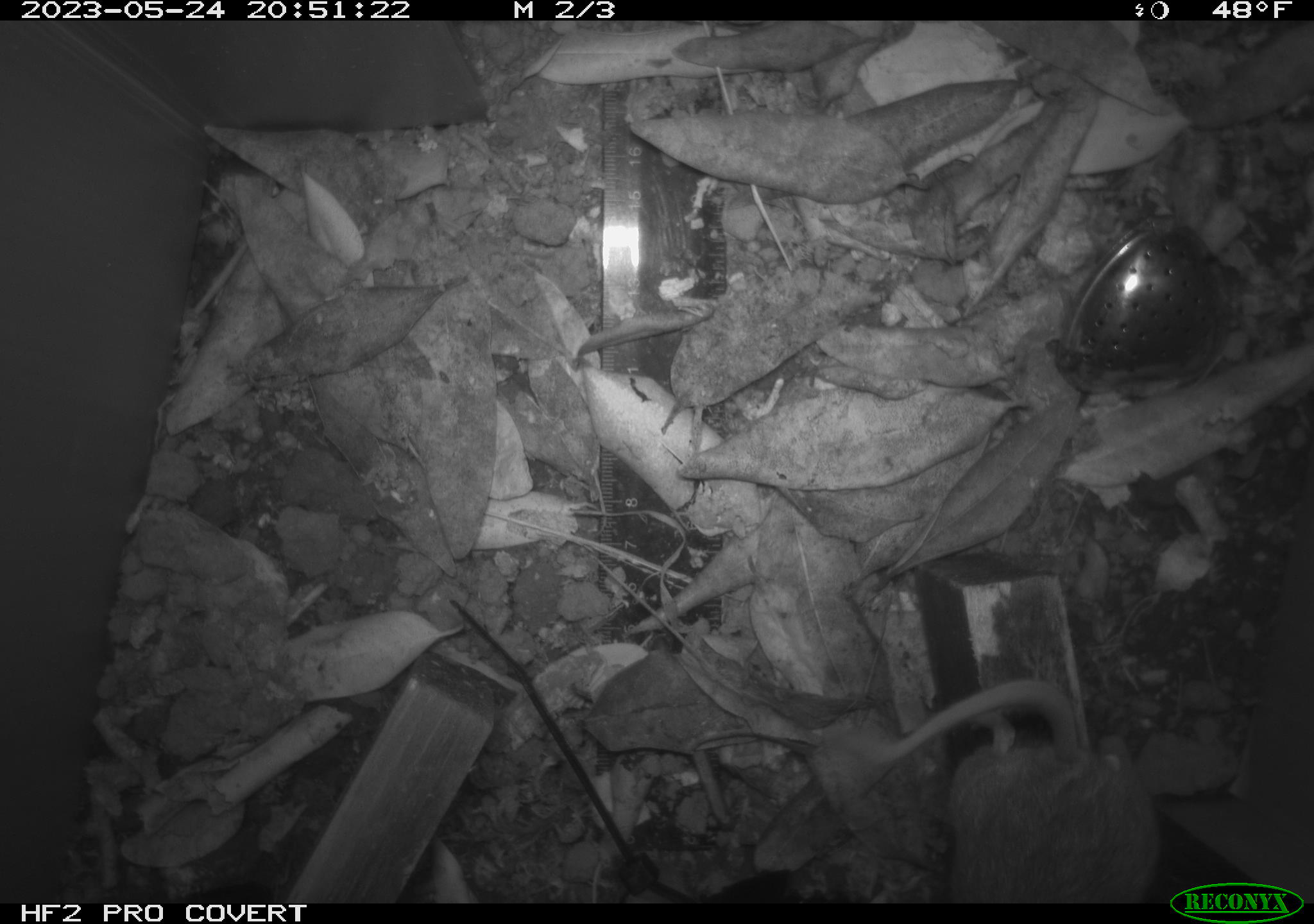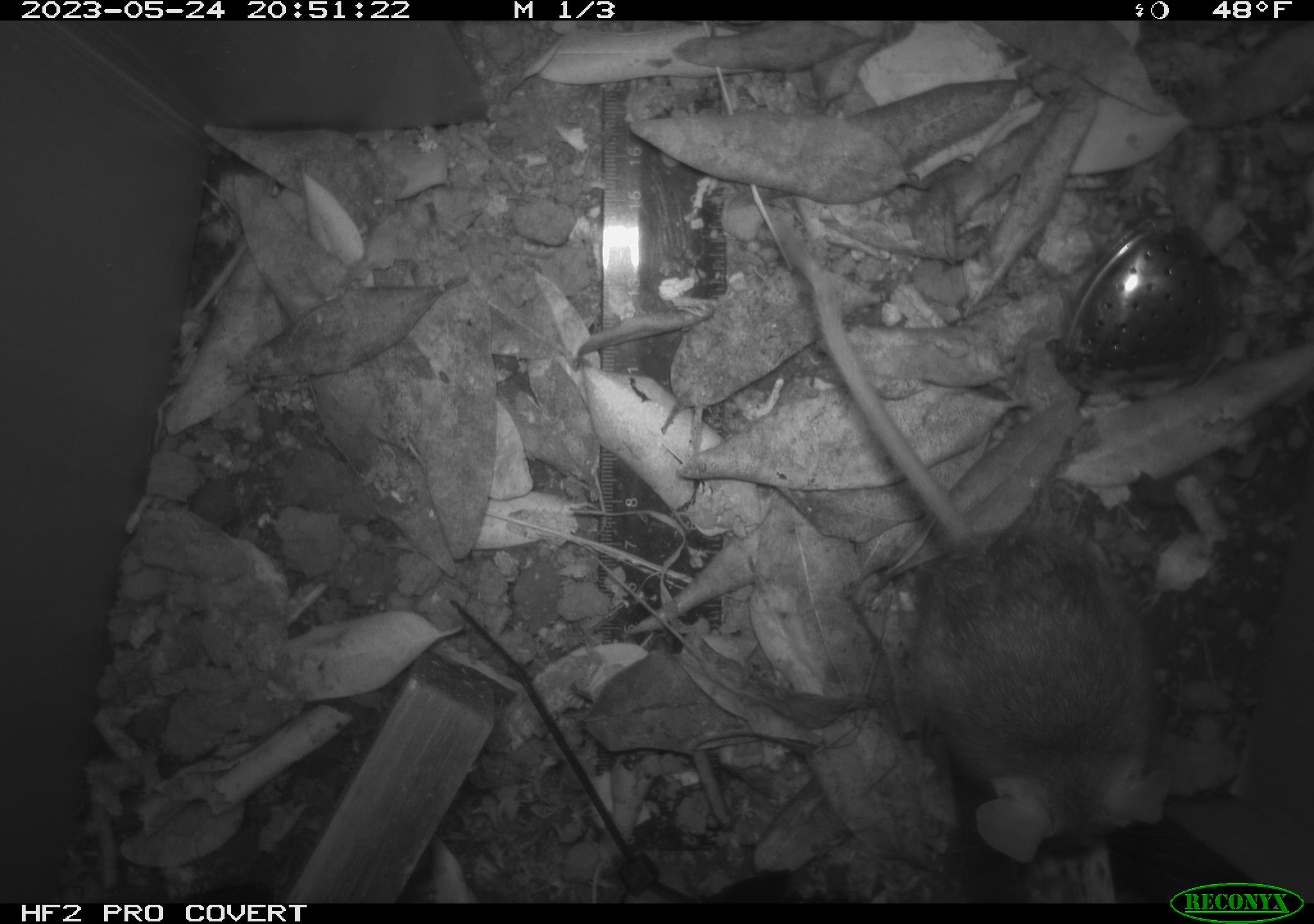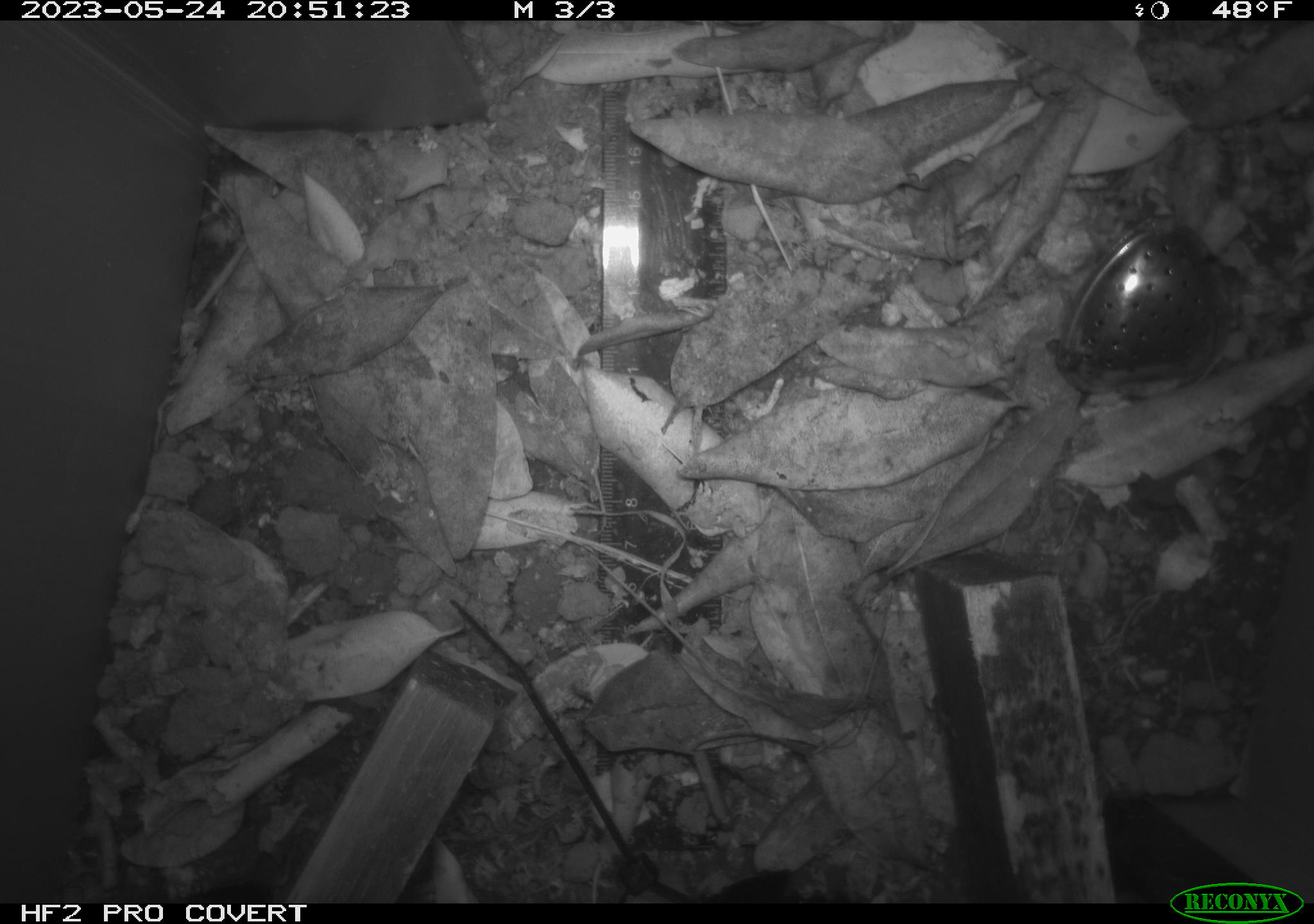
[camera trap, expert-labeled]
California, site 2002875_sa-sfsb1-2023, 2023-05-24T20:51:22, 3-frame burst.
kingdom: Animalia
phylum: Chordata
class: Mammalia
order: Rodentia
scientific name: Rodentia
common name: mouse species